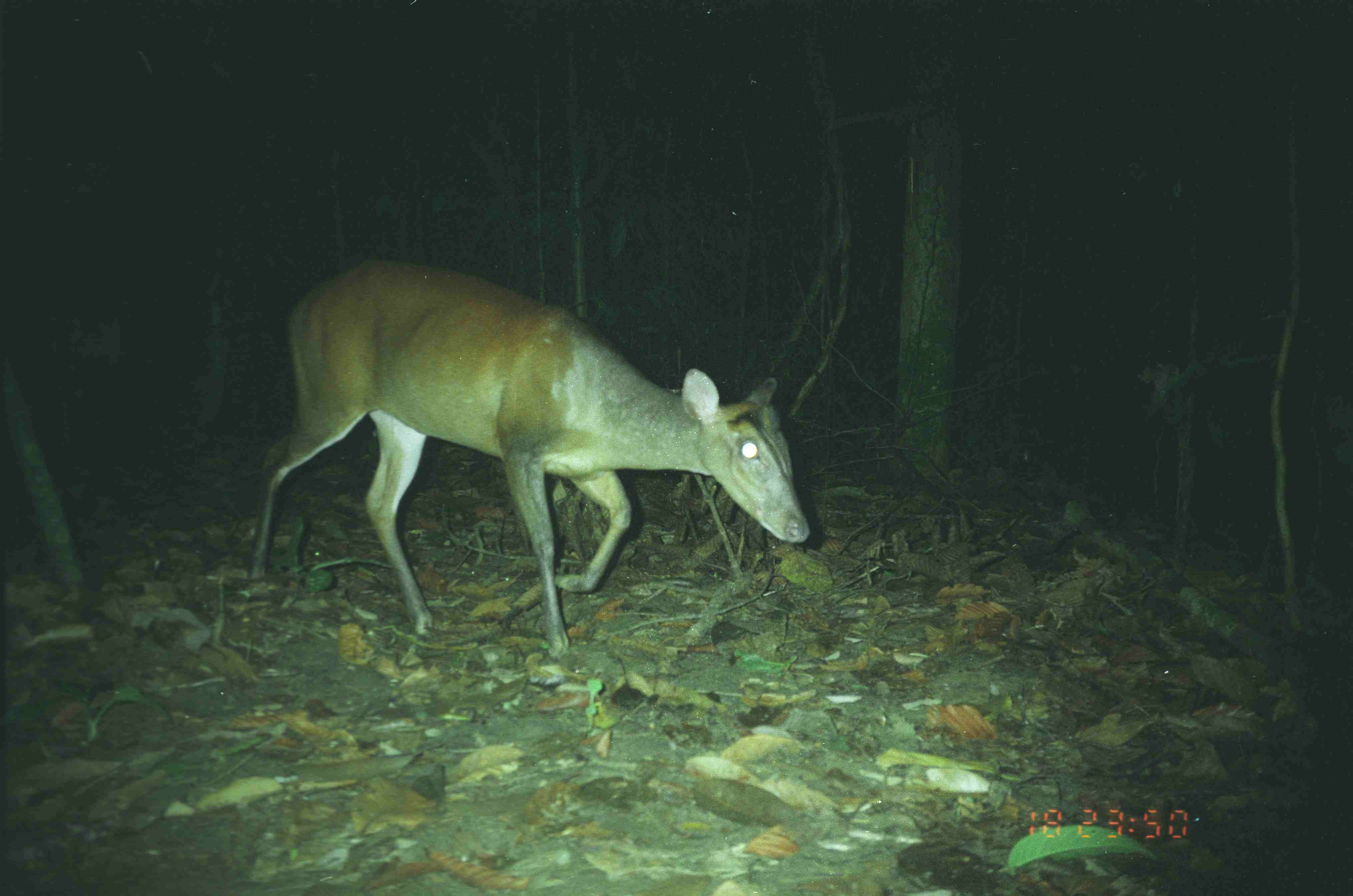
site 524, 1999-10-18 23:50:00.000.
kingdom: Animalia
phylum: Chordata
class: Mammalia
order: Artiodactyla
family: Cervidae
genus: Muntiacus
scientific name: Muntiacus muntjak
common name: southern red muntjac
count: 1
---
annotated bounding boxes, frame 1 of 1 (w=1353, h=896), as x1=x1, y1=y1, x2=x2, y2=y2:
muntiacus muntjak: x1=249, y1=256, x2=812, y2=658